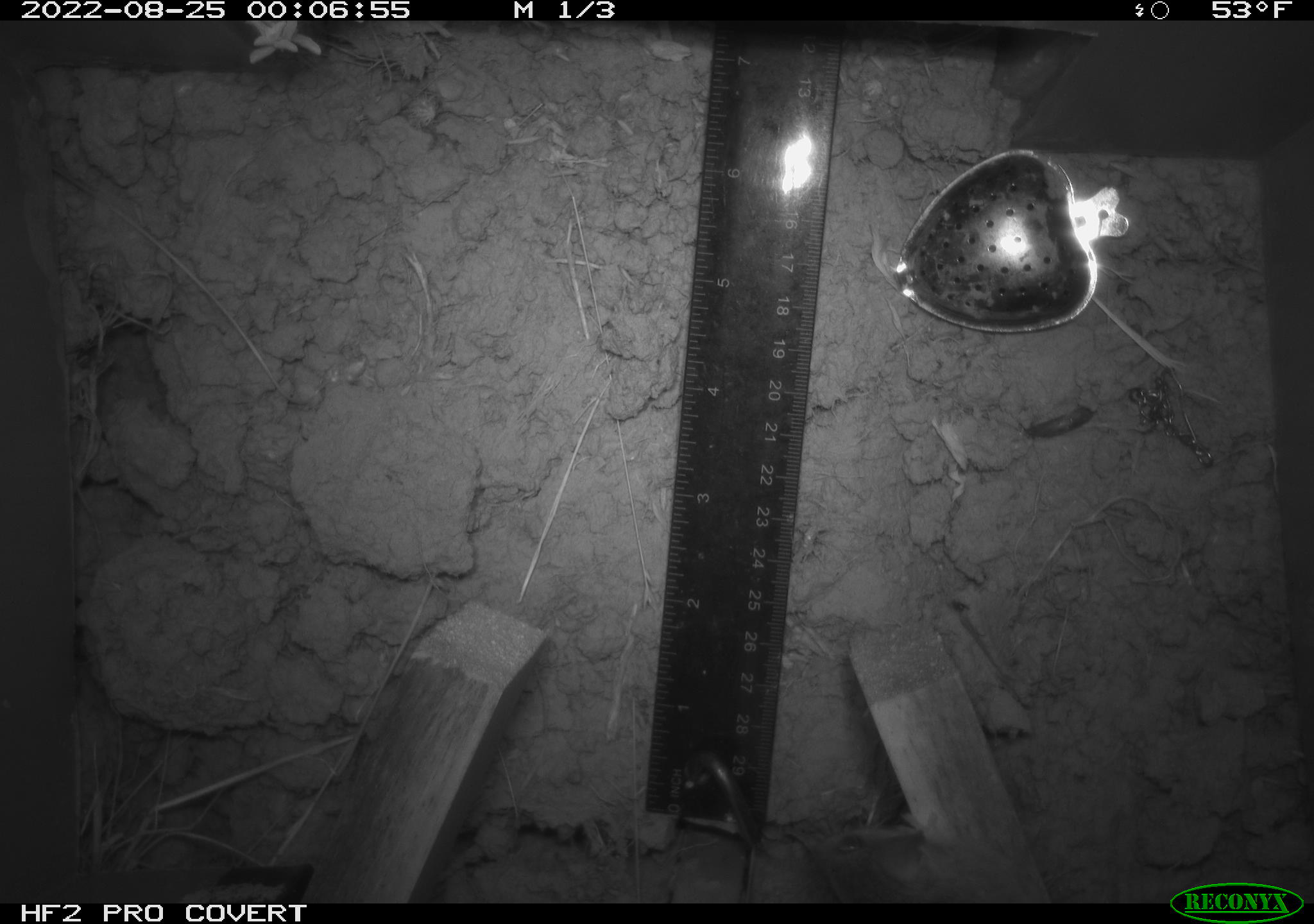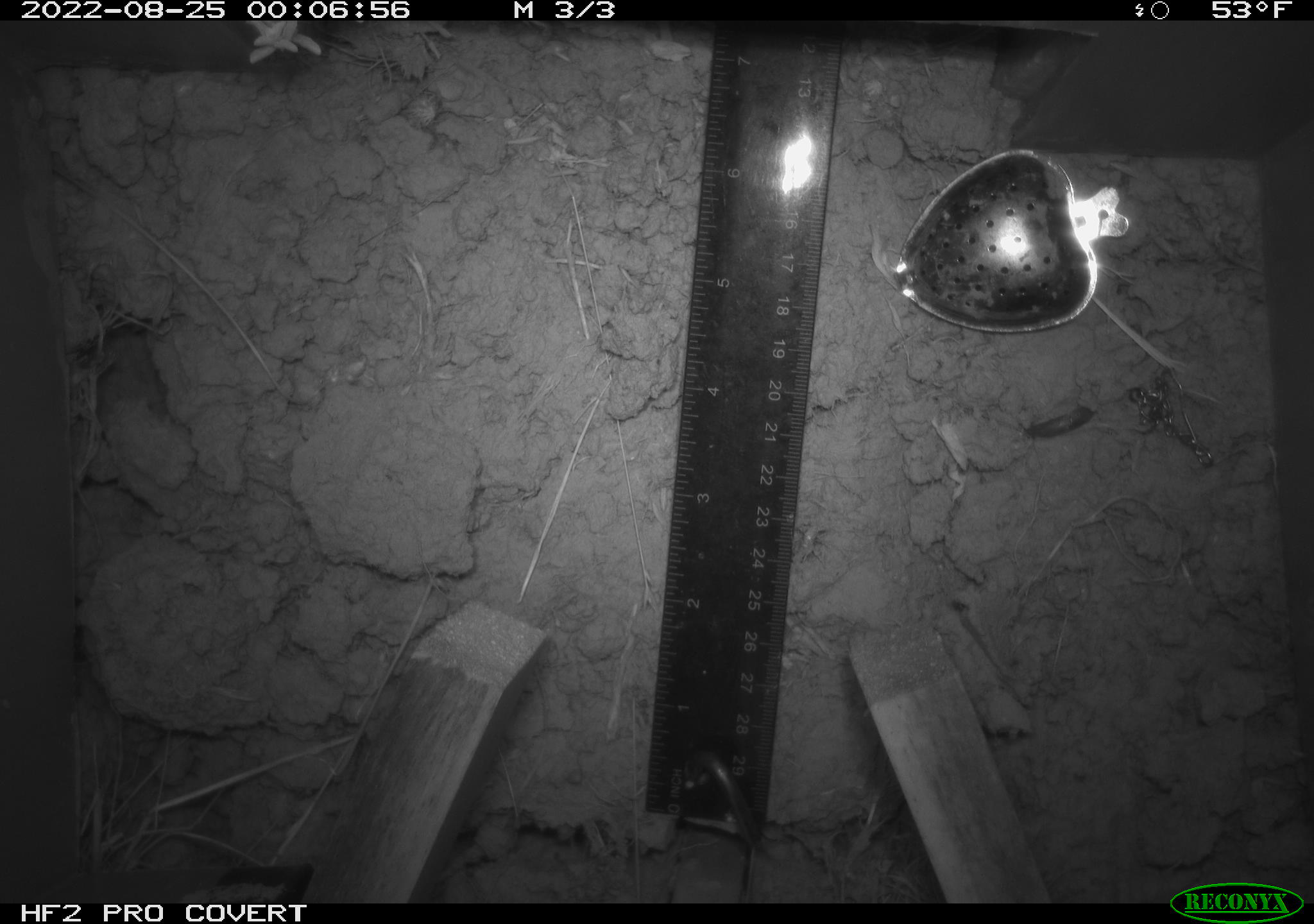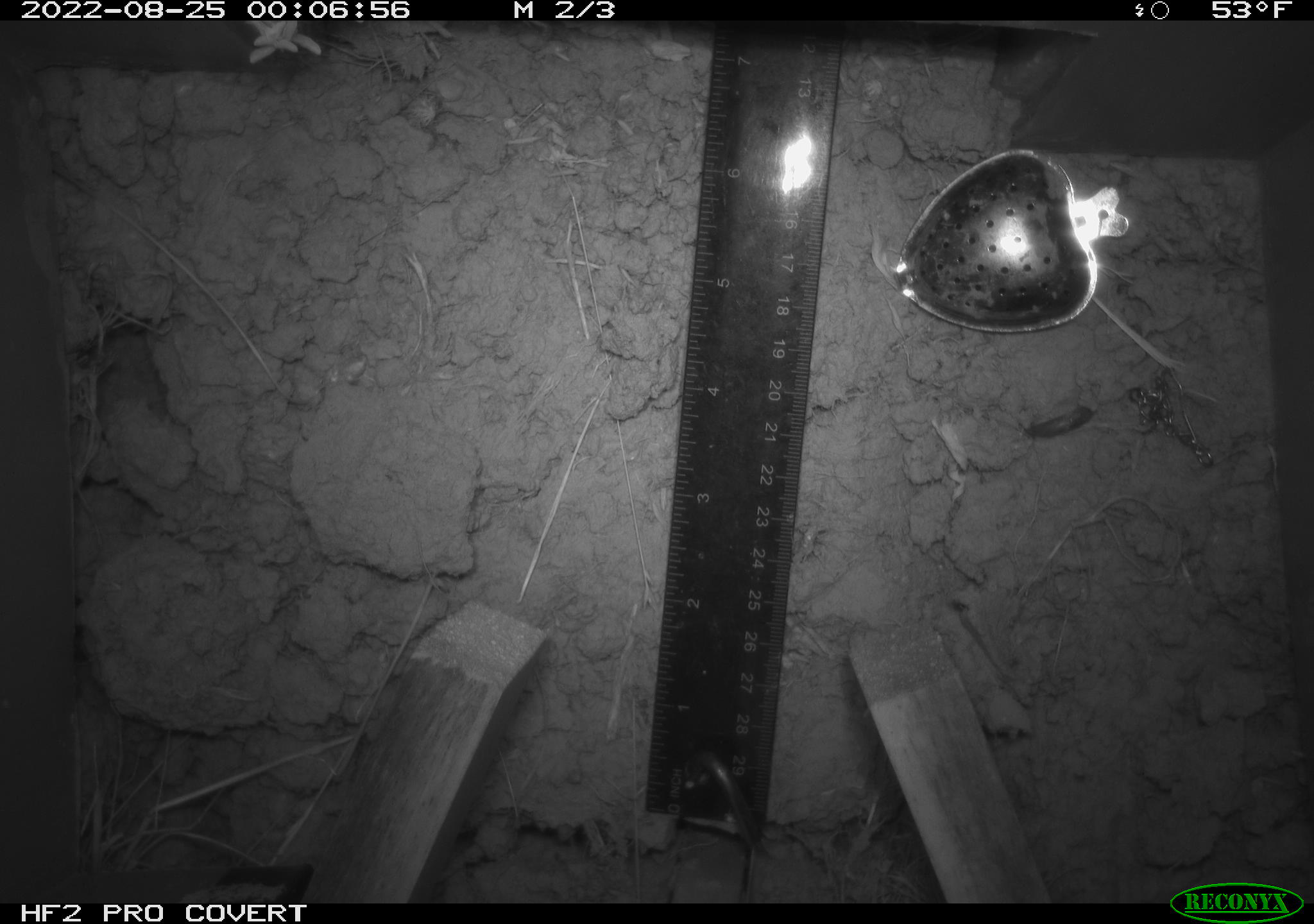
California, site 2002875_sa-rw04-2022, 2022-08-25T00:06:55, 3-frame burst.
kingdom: Animalia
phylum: Chordata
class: Mammalia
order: Rodentia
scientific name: Rodentia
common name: mouse species